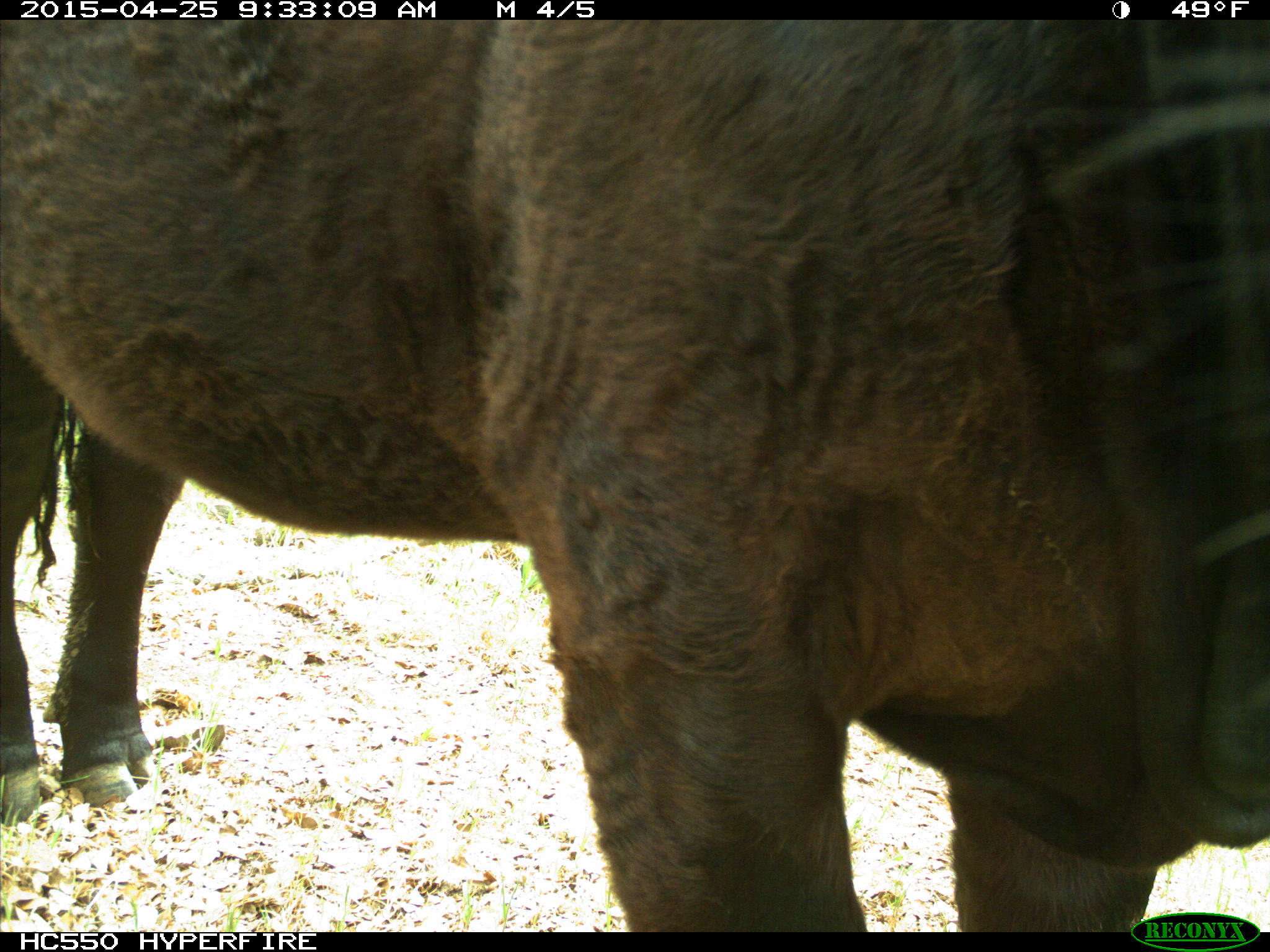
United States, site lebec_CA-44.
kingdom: Animalia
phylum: Chordata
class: Mammalia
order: Artiodactyla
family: Suidae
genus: Sus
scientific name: Sus scrofa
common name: wild boar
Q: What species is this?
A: Sus scrofa (wild boar).